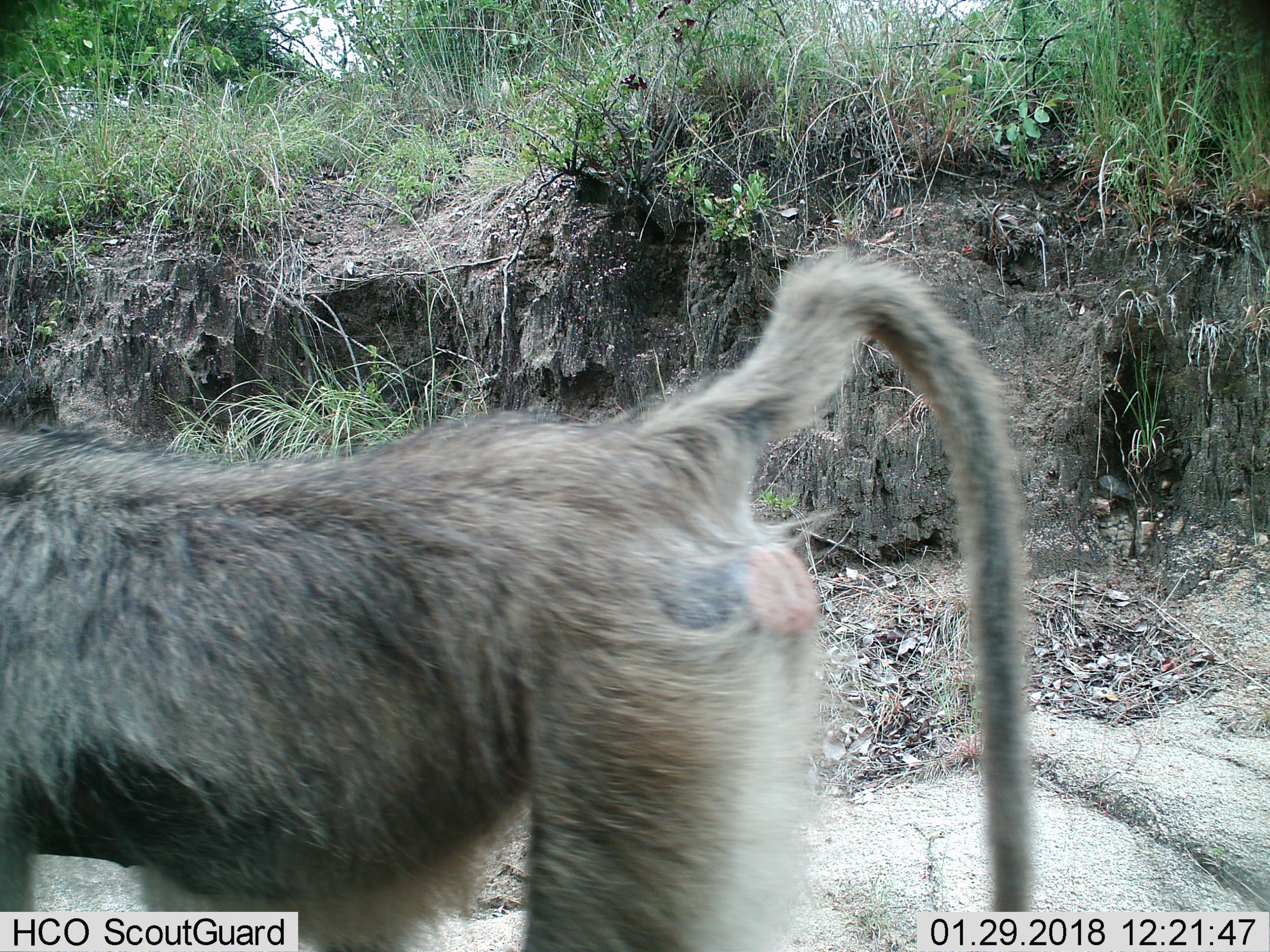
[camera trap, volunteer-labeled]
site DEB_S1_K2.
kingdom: Animalia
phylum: Chordata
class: Mammalia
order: Primates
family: Cercopithecidae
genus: Papio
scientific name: Papio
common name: baboon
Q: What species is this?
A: Baboon (Papio).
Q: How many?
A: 1.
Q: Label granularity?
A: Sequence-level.